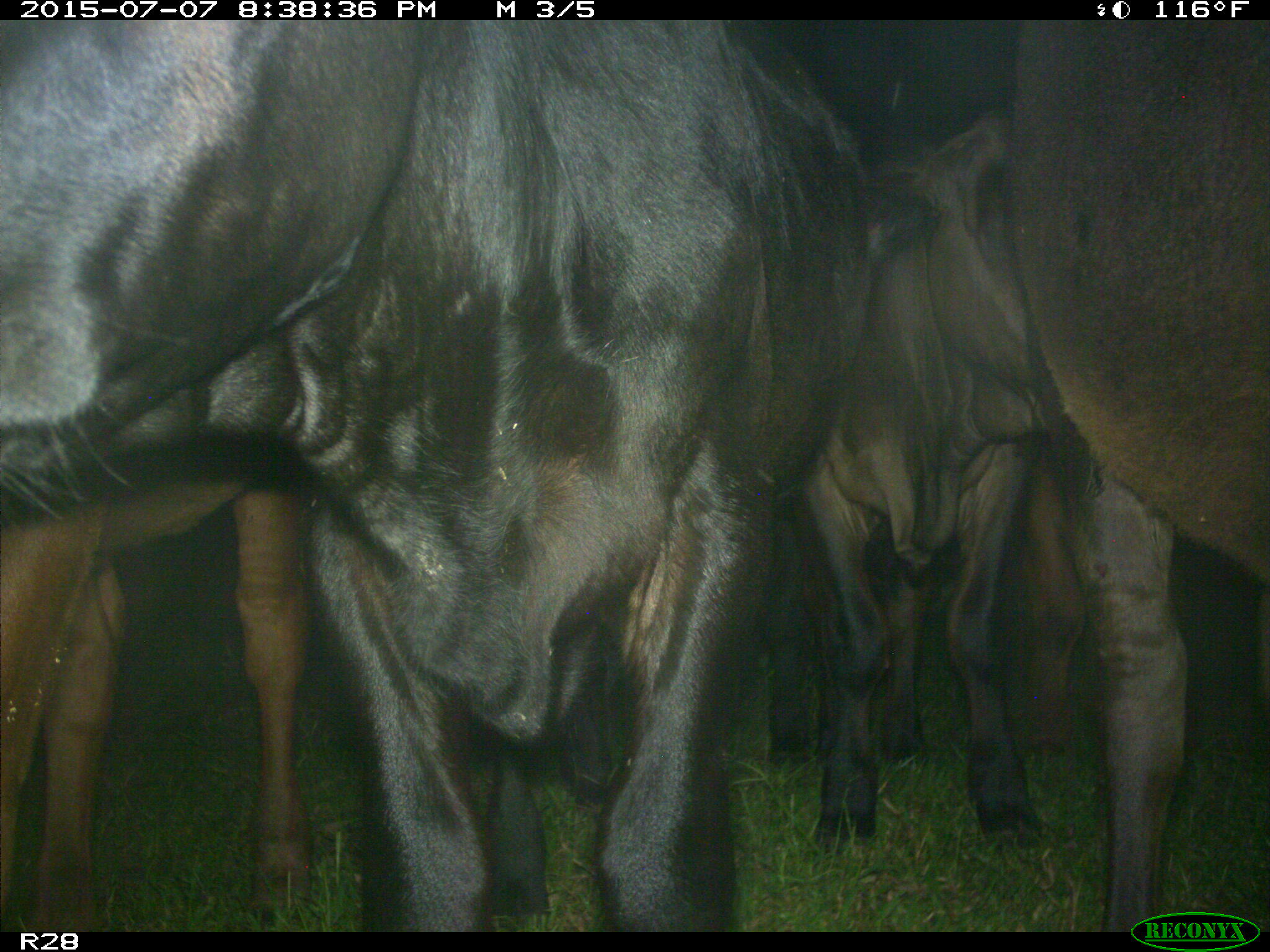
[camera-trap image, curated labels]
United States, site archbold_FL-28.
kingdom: Animalia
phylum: Chordata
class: Mammalia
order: Artiodactyla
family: Bovidae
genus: Bos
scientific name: Bos taurus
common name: domestic cow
Bos taurus (domestic cow).